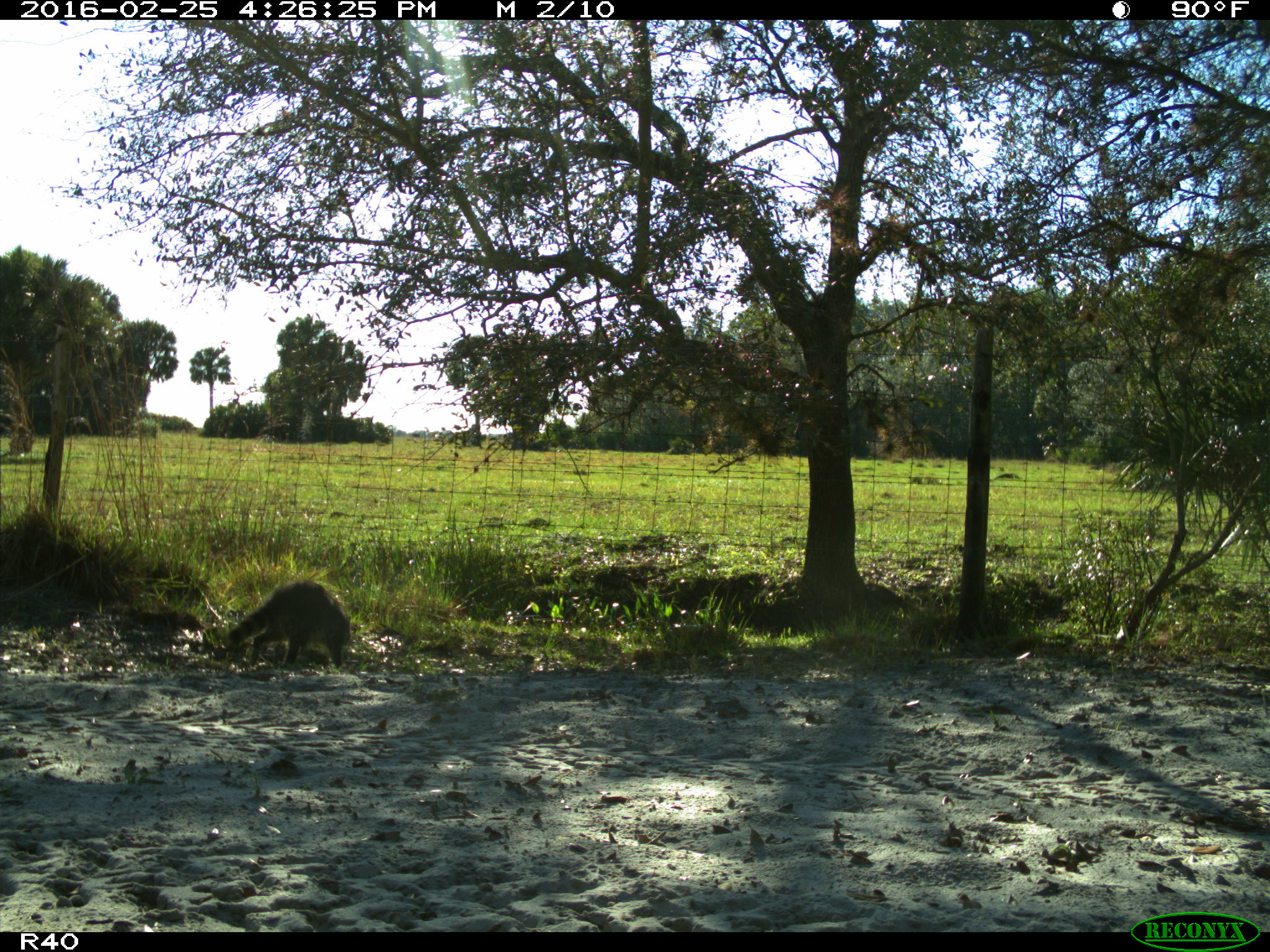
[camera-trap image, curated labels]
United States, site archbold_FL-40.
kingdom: Animalia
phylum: Chordata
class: Mammalia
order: Carnivora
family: Procyonidae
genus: Procyon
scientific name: Procyon lotor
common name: common raccoon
Procyon lotor (common raccoon).